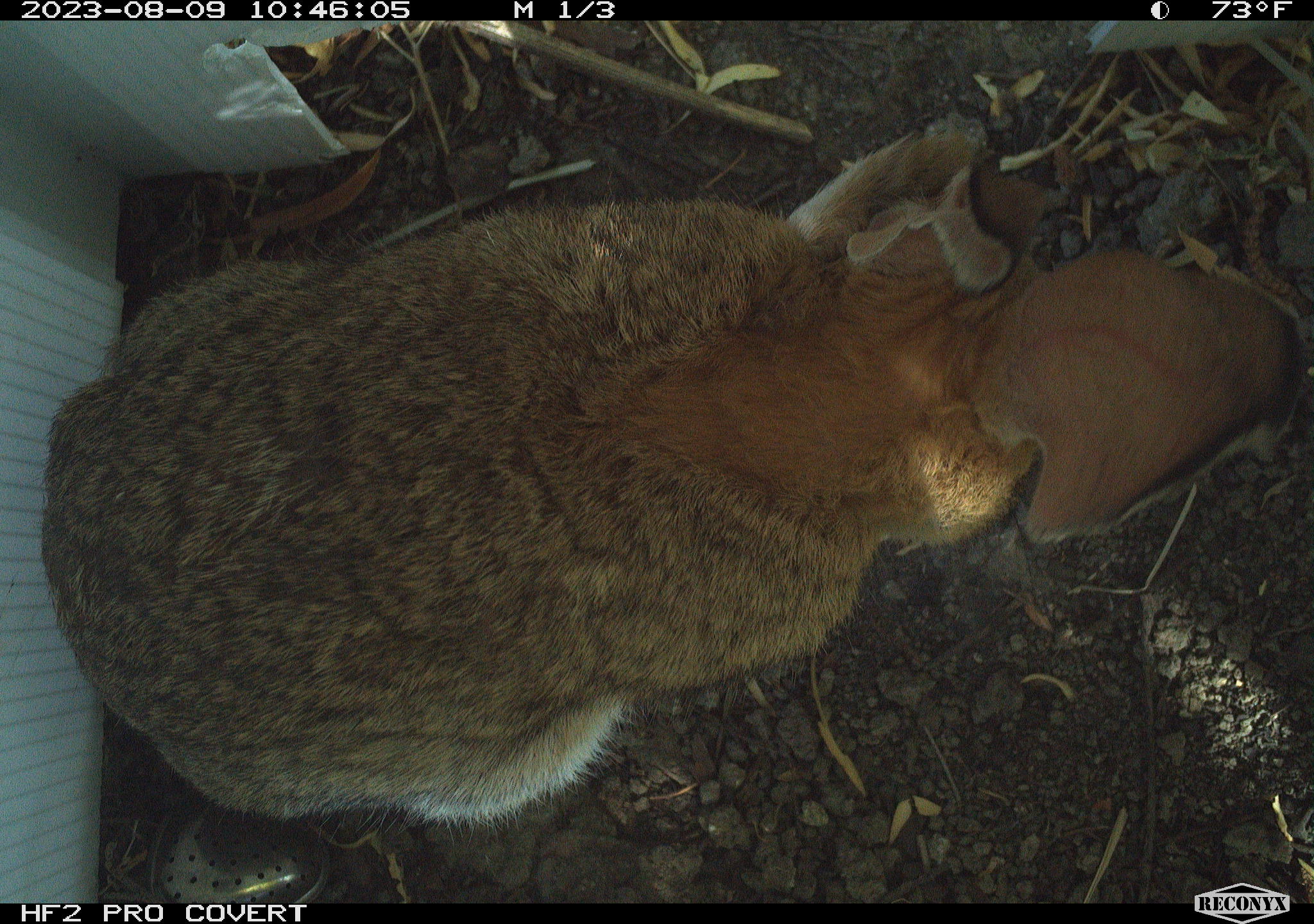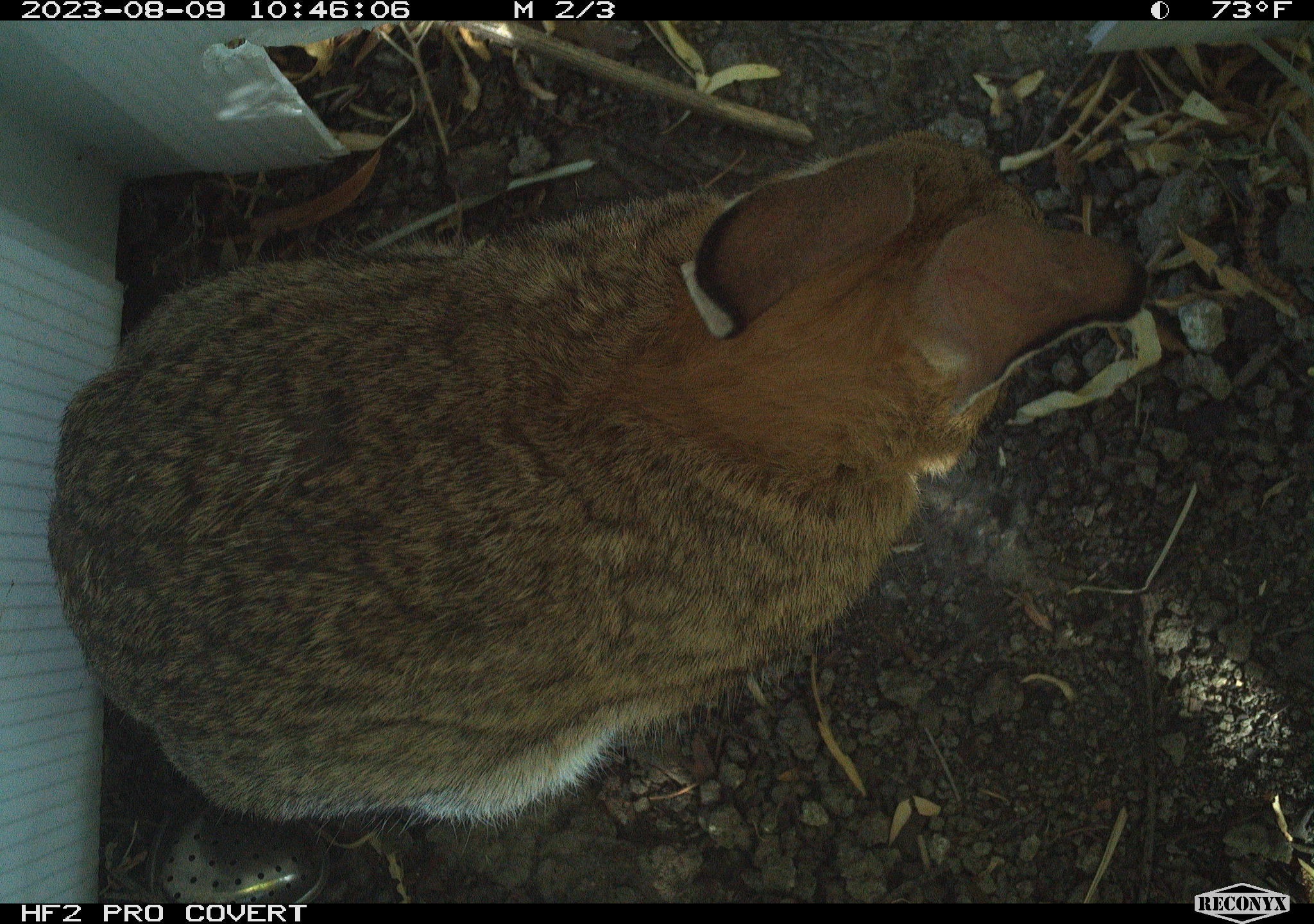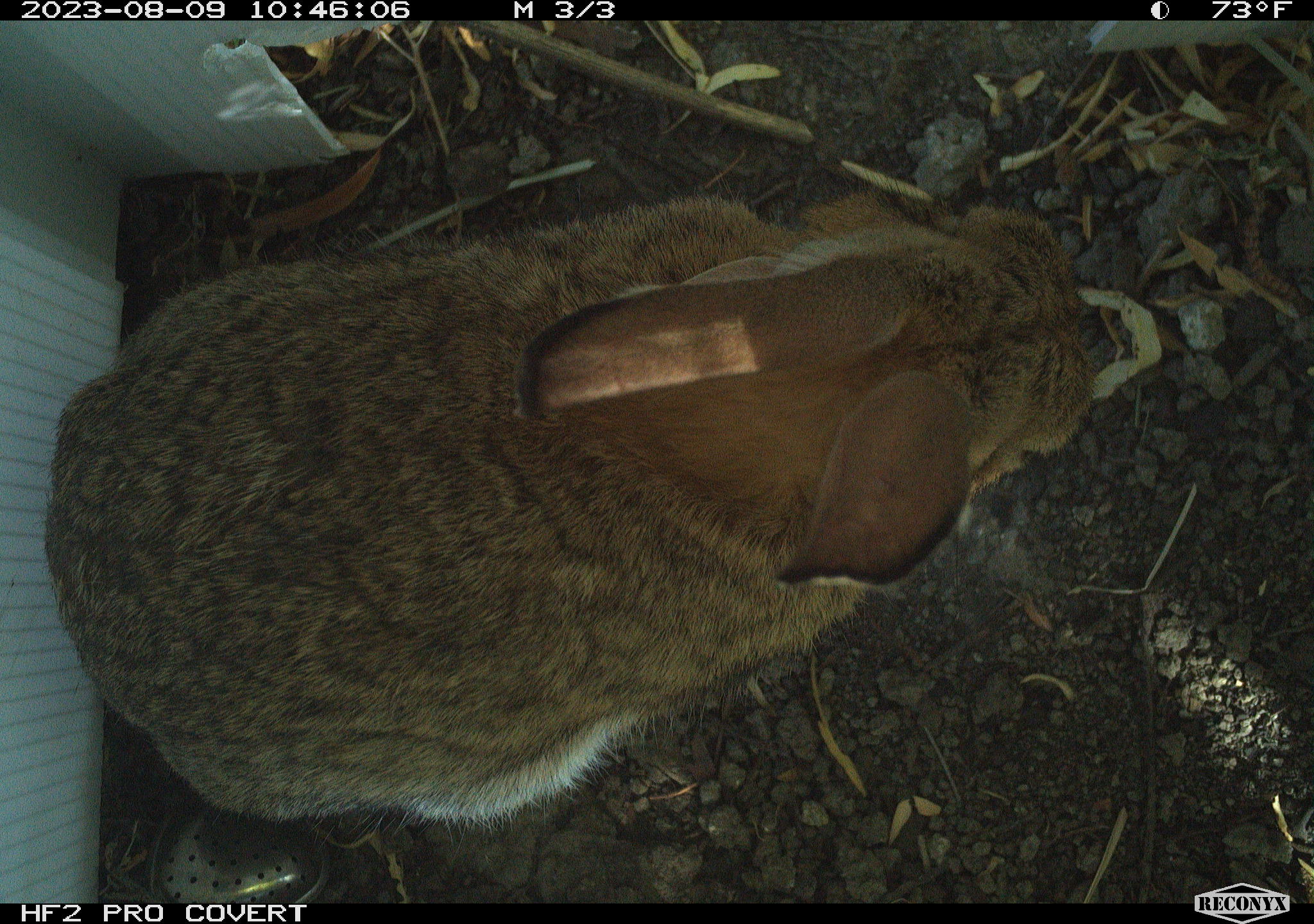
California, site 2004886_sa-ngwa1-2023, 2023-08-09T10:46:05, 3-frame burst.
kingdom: Animalia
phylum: Chordata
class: Mammalia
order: Lagomorpha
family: Leporidae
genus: Sylvilagus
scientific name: Sylvilagus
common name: cottontail rabbits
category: sylvilagus species